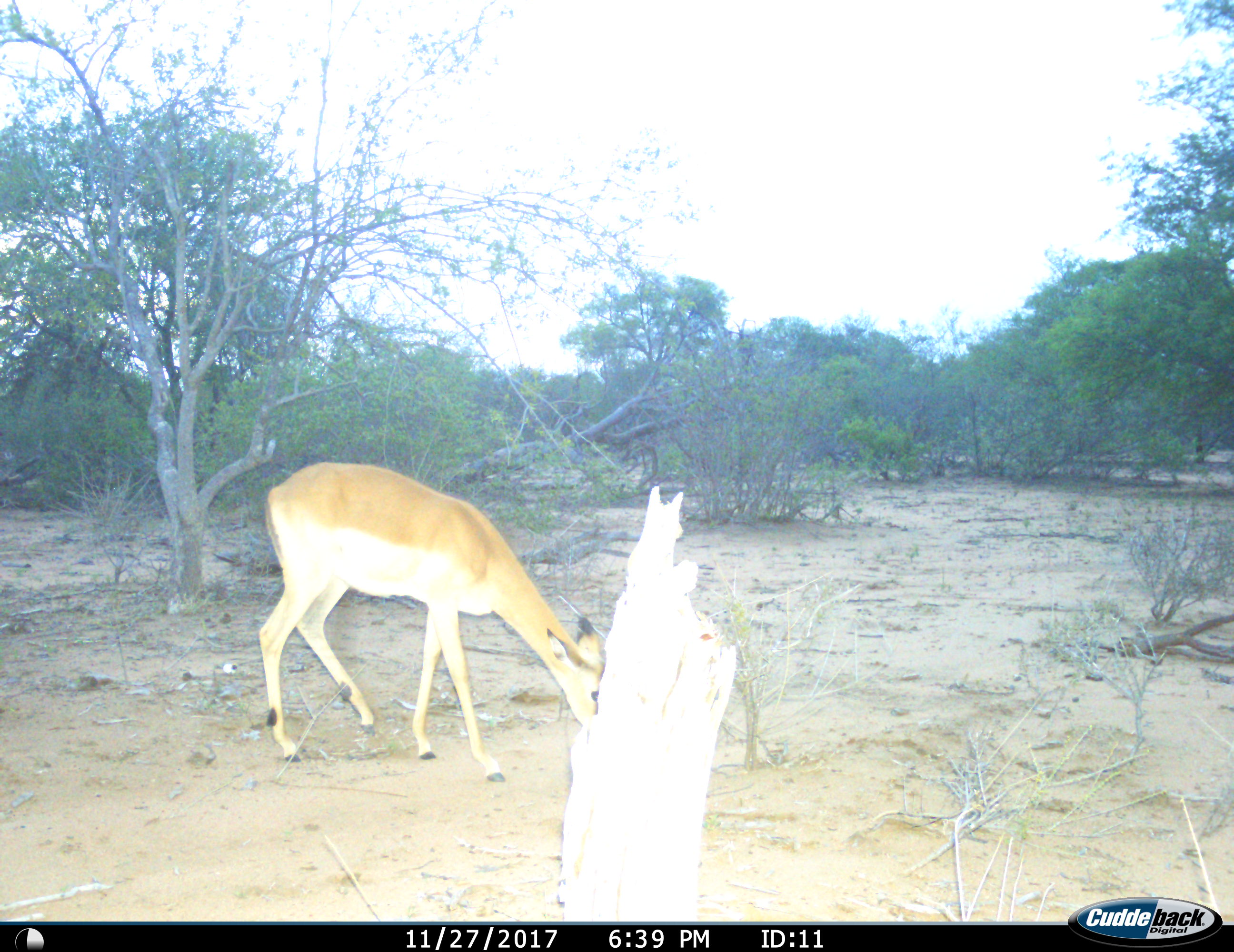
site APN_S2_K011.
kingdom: Animalia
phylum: Chordata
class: Mammalia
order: Artiodactyla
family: Bovidae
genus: Aepyceros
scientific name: Aepyceros melampus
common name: impala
Impala (Aepyceros melampus), count 1. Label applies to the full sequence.